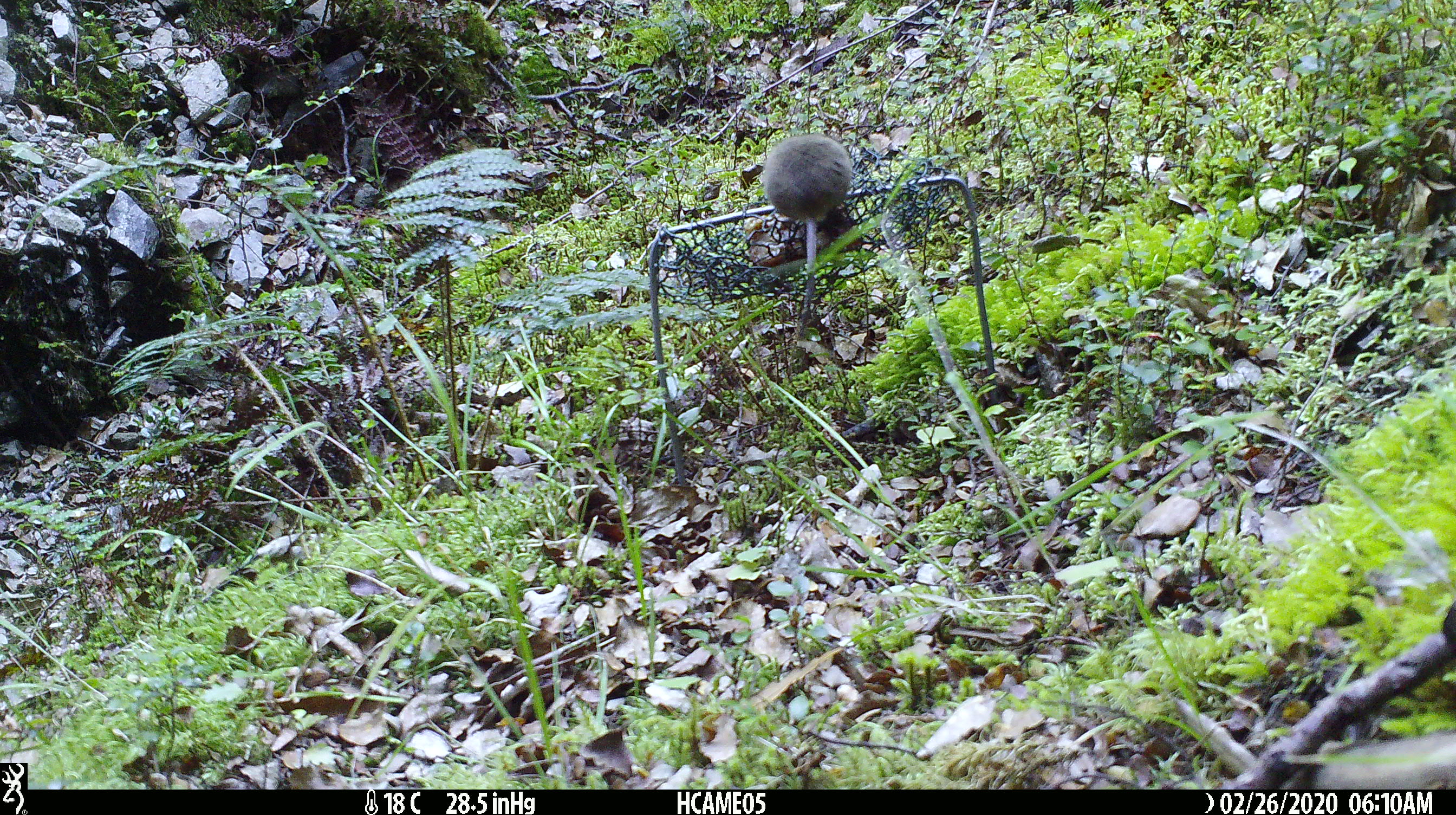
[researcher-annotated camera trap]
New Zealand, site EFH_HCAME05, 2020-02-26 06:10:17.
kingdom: Animalia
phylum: Chordata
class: Mammalia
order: Rodentia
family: Muridae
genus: Mus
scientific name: Mus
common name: mouse